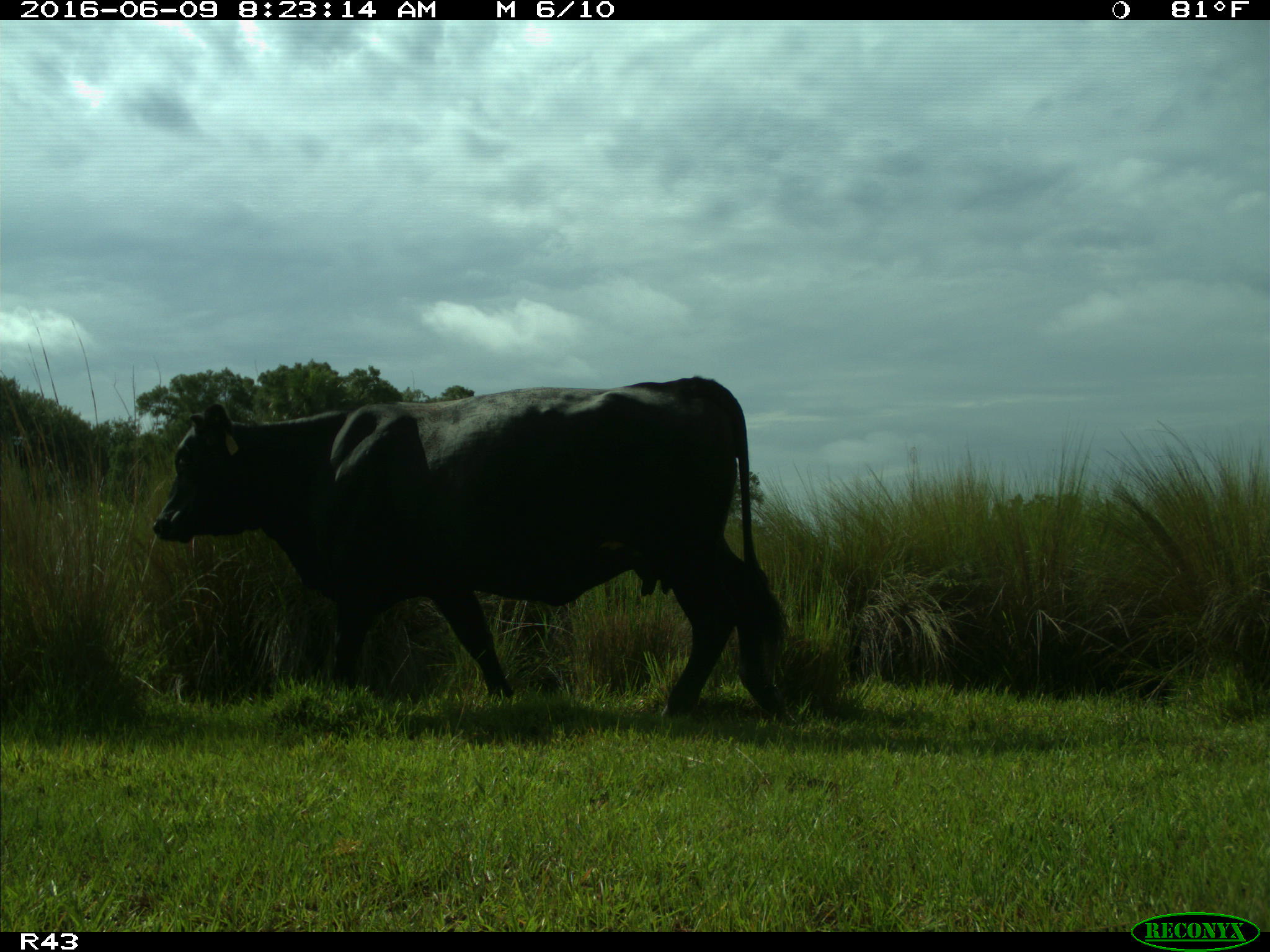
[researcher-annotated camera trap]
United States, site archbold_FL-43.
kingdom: Animalia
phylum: Chordata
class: Mammalia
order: Artiodactyla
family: Bovidae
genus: Bos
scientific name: Bos taurus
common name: domestic cow